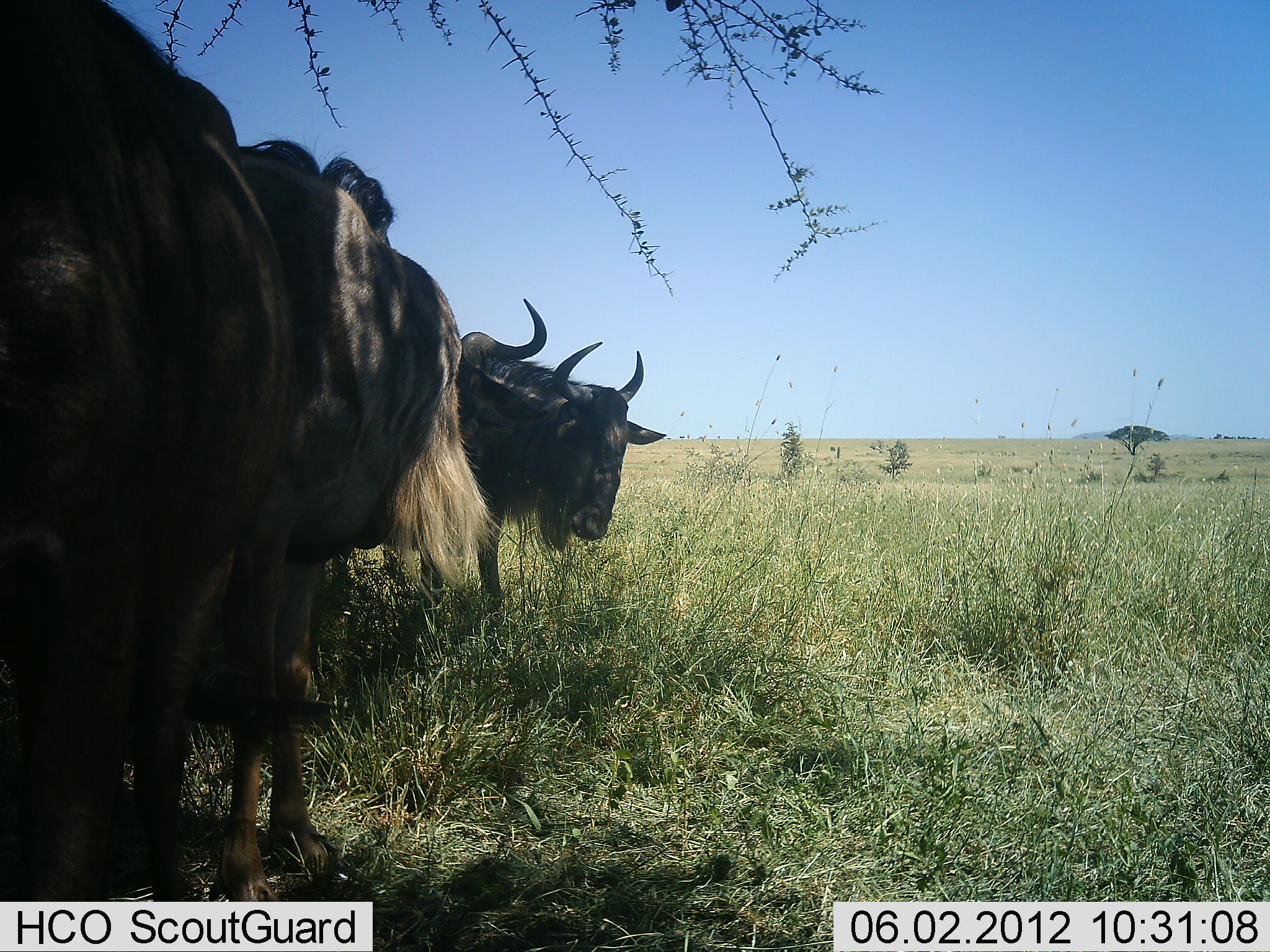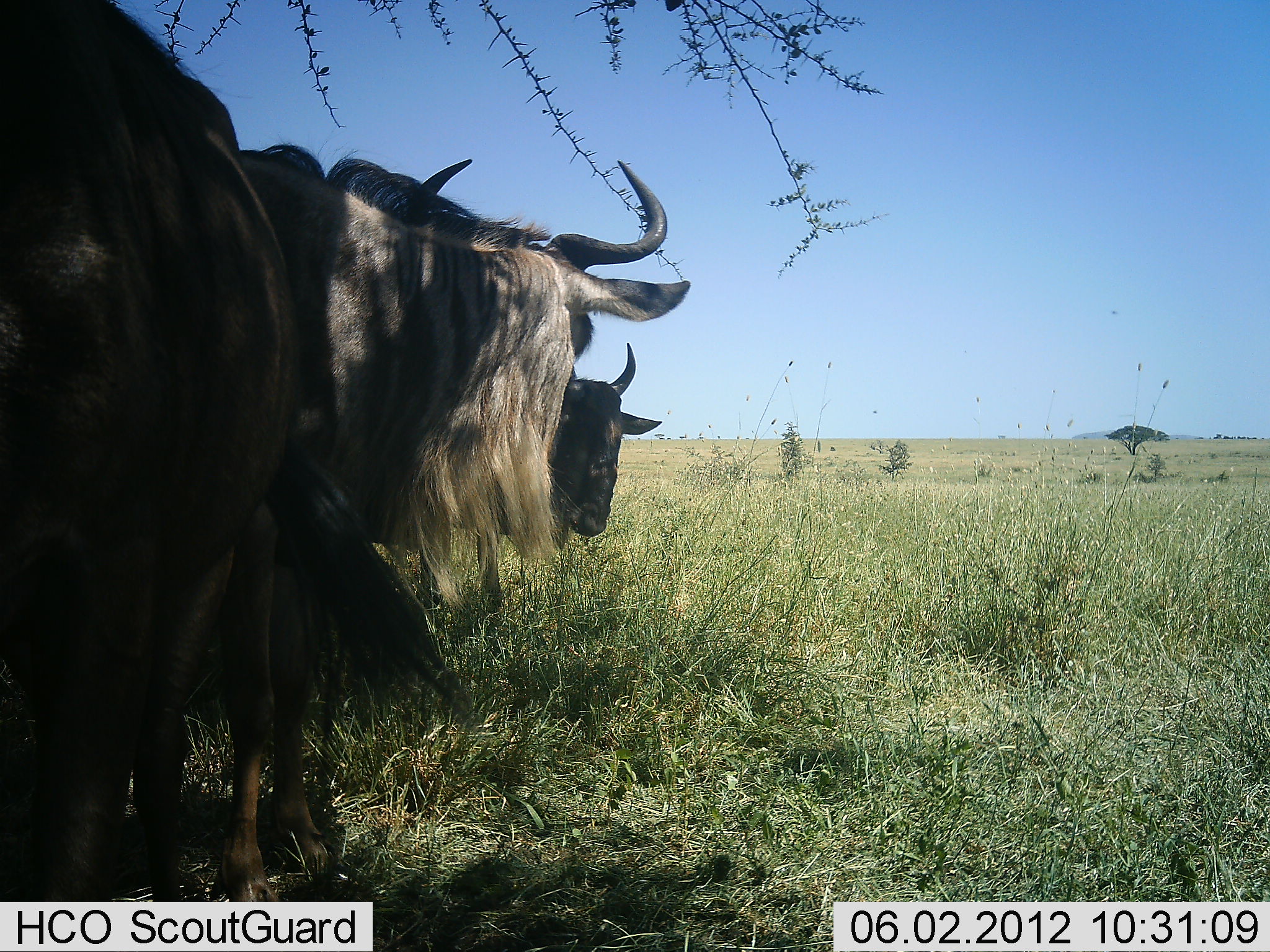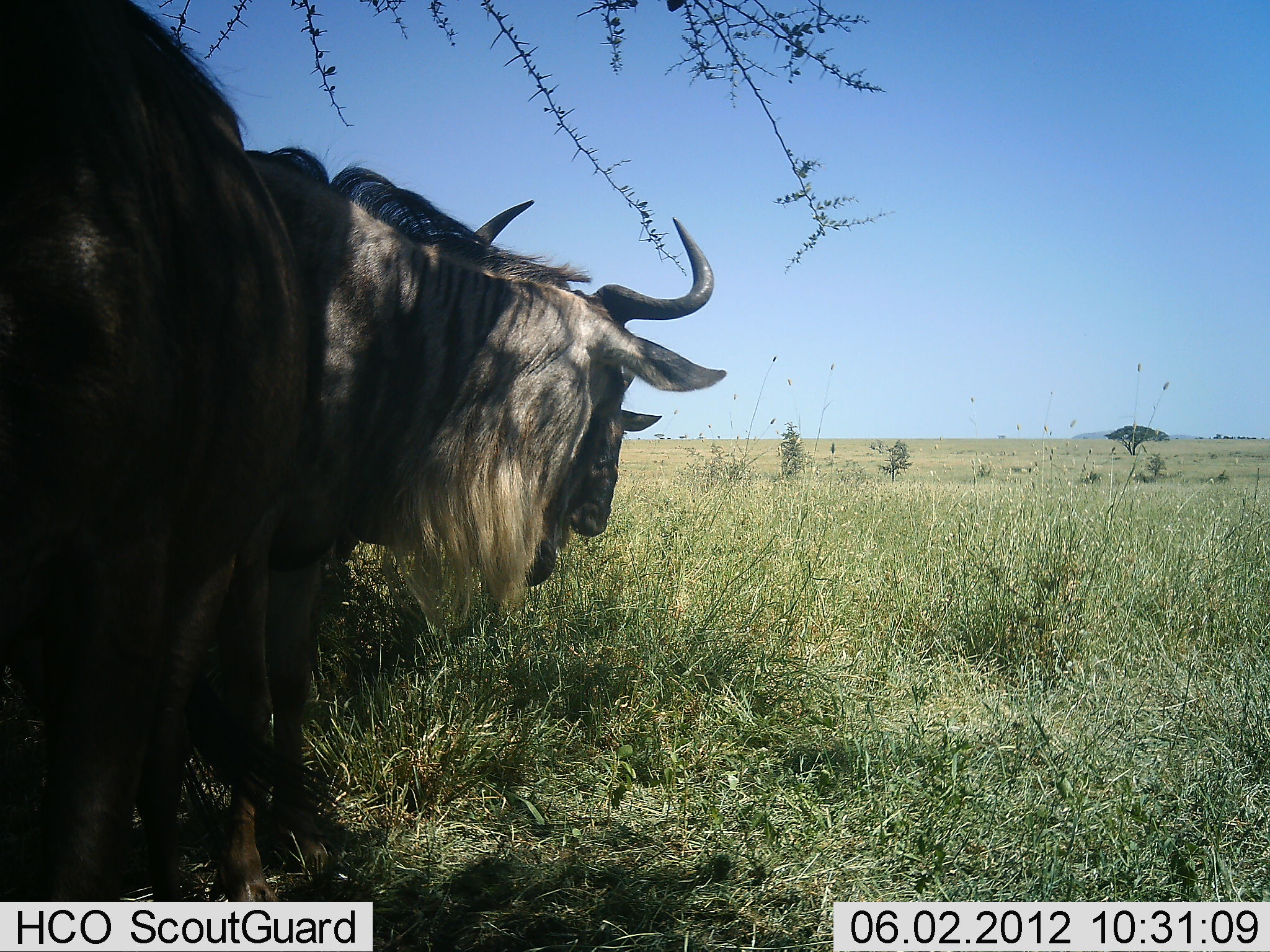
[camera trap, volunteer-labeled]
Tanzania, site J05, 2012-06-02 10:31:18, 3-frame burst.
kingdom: Animalia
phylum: Chordata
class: Mammalia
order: Artiodactyla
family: Bovidae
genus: Connochaetes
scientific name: Connochaetes taurinus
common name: blue wildebeest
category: wildebeest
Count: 3.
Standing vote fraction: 100%.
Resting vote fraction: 10%.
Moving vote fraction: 0%.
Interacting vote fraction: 0%.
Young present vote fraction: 0%.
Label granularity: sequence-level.